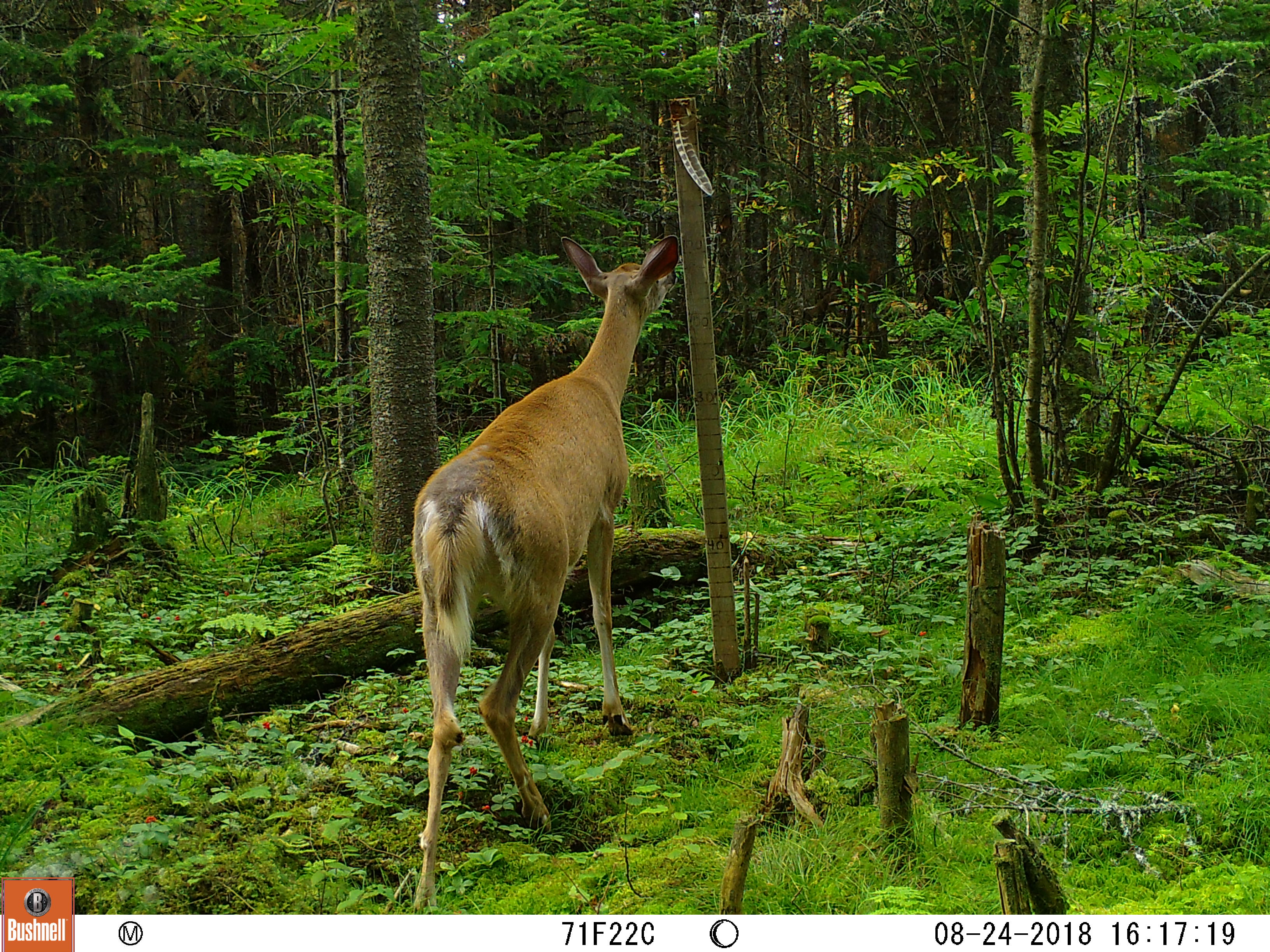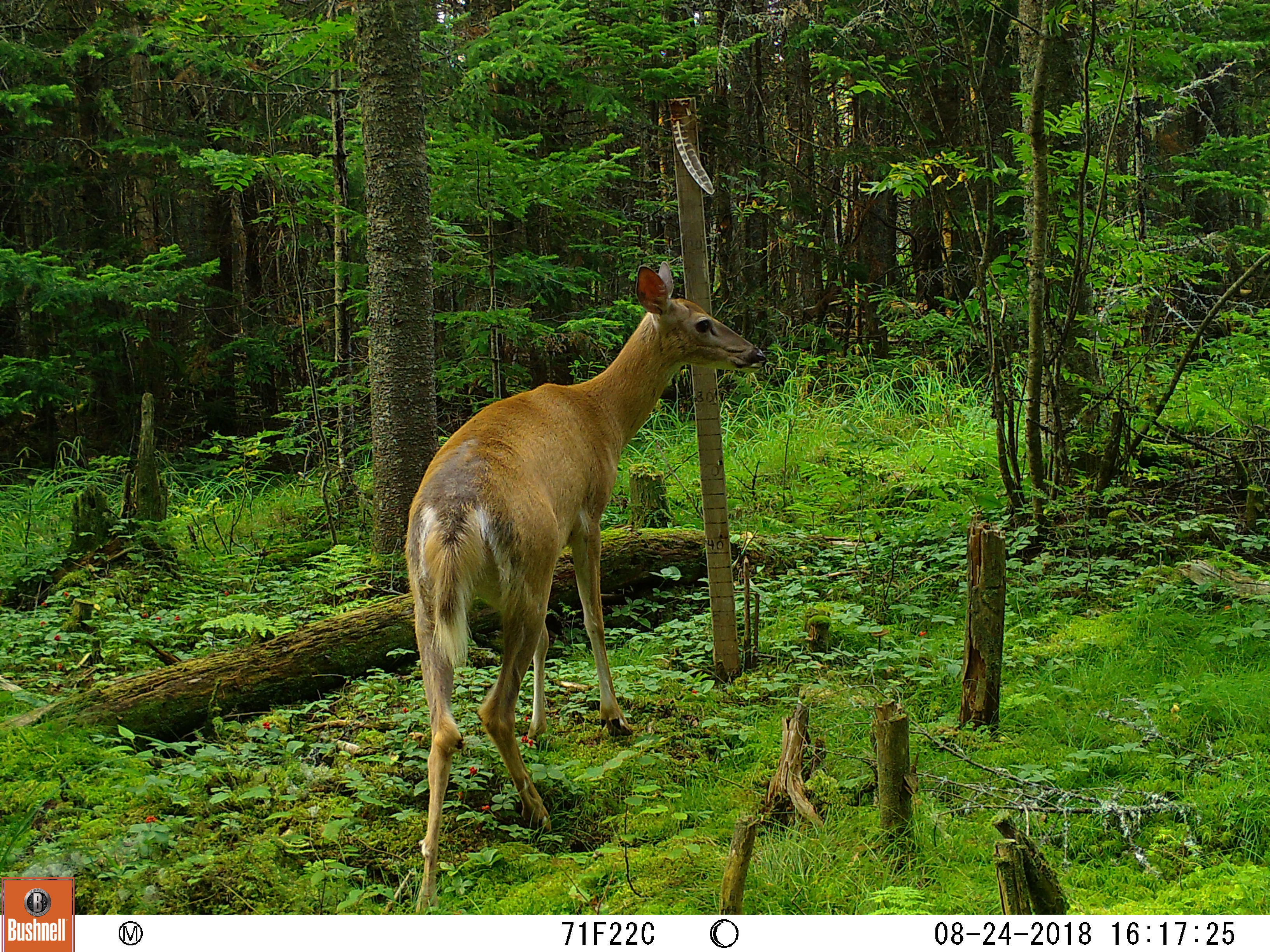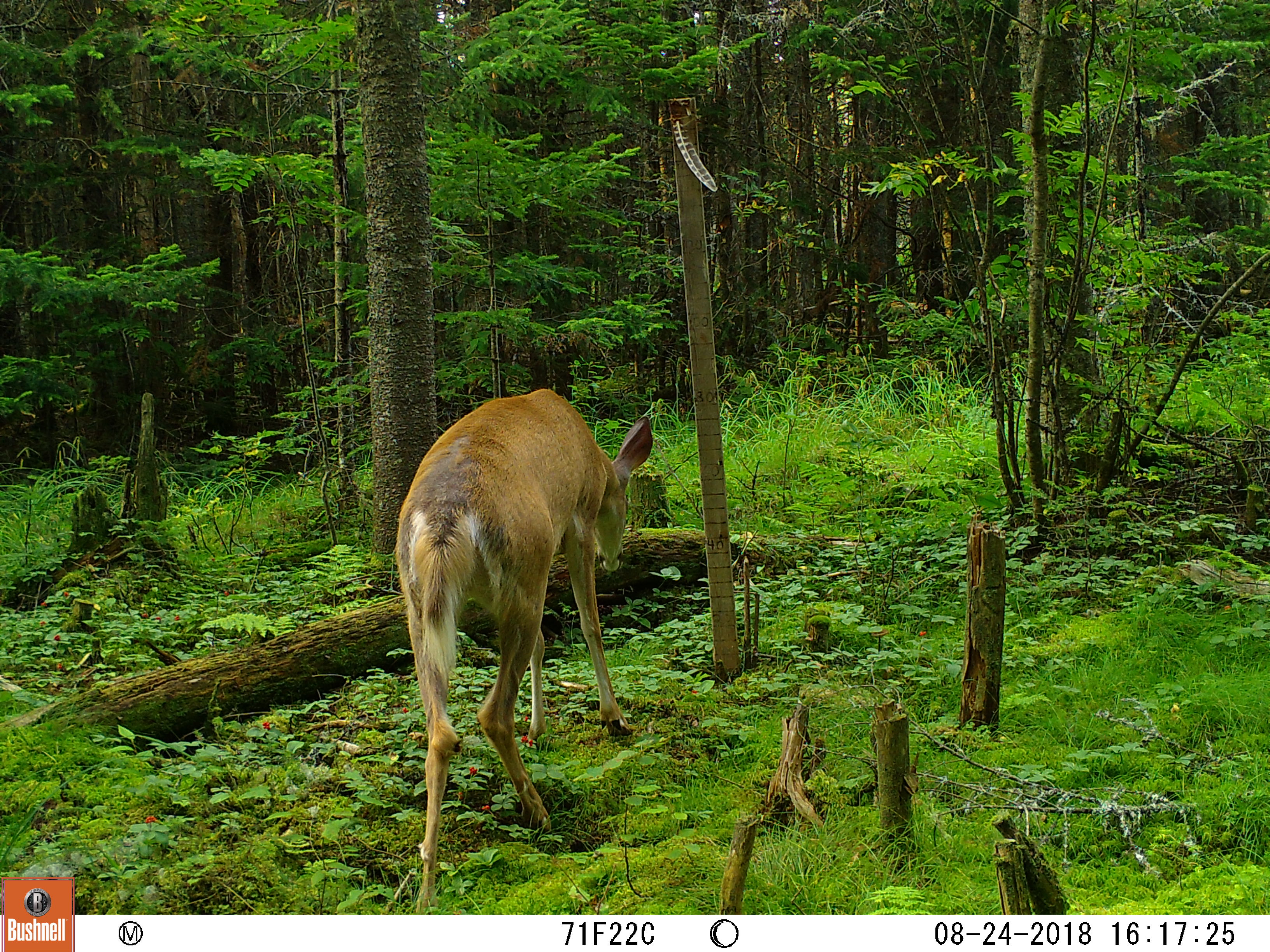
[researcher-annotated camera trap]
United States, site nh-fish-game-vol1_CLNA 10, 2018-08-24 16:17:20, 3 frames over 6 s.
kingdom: Animalia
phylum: Chordata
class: Mammalia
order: Artiodactyla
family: Cervidae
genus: Odocoileus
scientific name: Odocoileus virginianus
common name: white-tailed deer